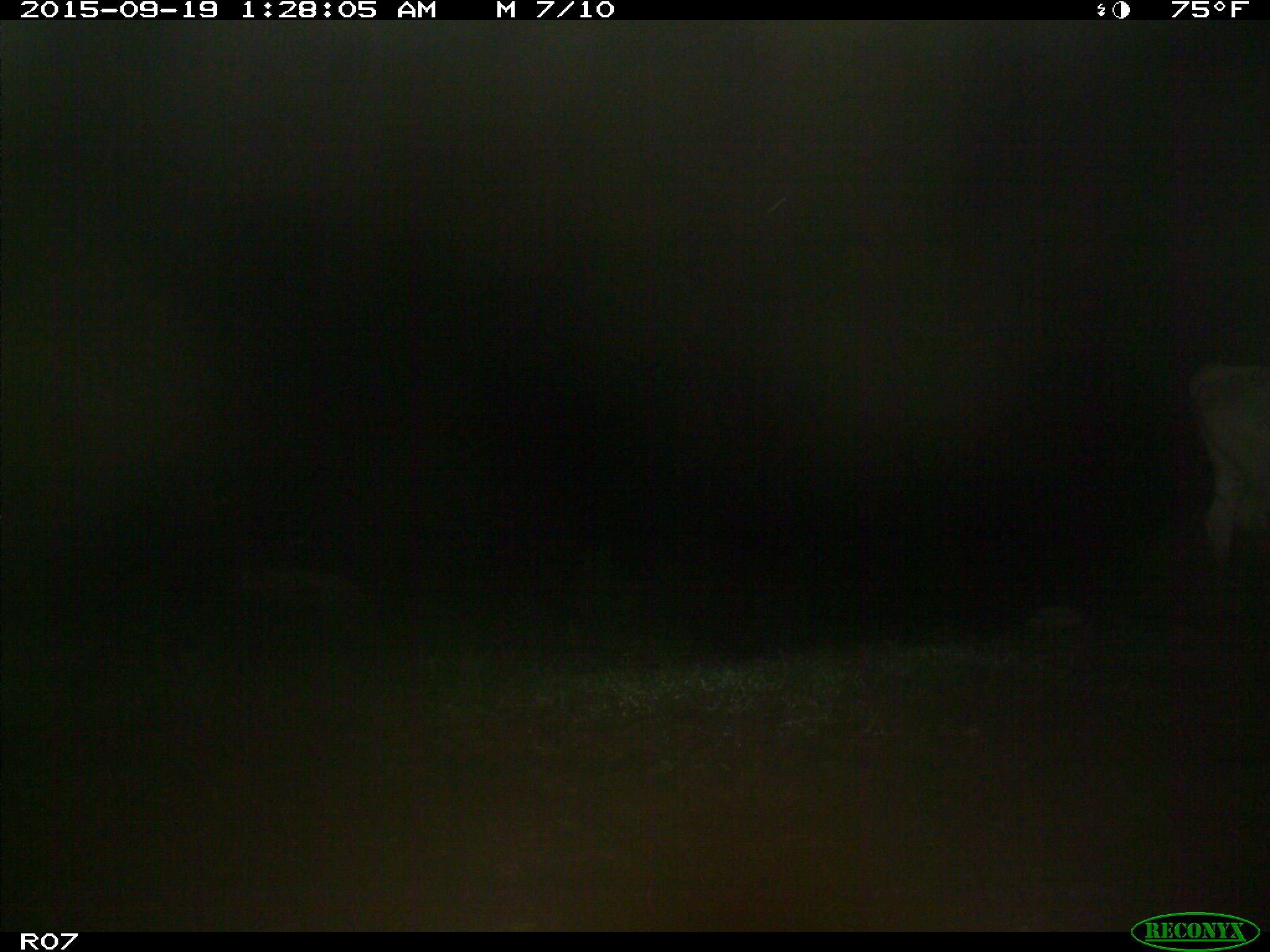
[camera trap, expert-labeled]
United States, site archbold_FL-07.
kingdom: Animalia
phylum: Chordata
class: Mammalia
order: Artiodactyla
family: Bovidae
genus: Bos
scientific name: Bos taurus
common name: domestic cow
Bos taurus (domestic cow).